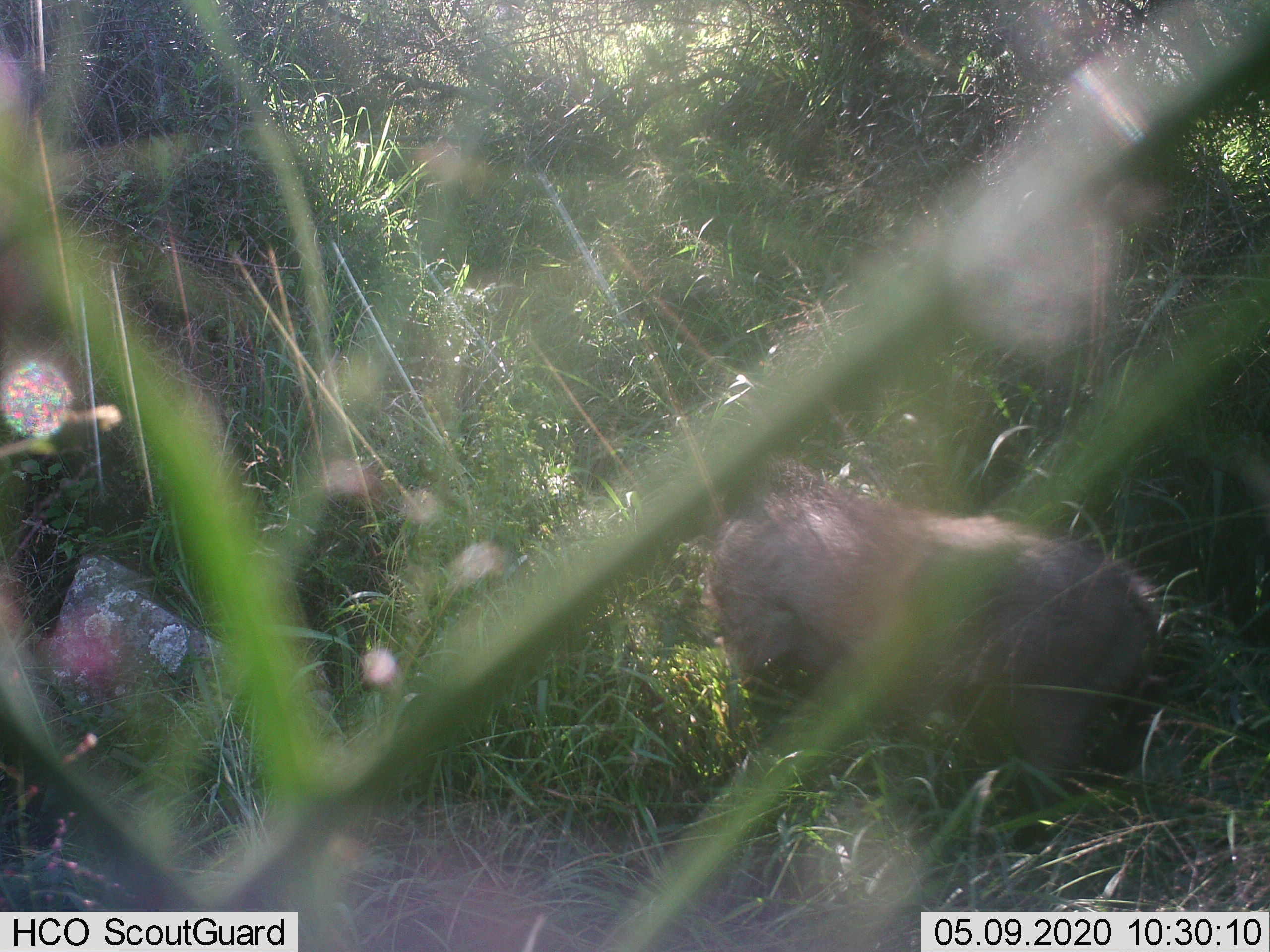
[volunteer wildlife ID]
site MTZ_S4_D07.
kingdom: Animalia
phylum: Chordata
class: Mammalia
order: Primates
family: Cercopithecidae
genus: Papio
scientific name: Papio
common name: baboon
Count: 1.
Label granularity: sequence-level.